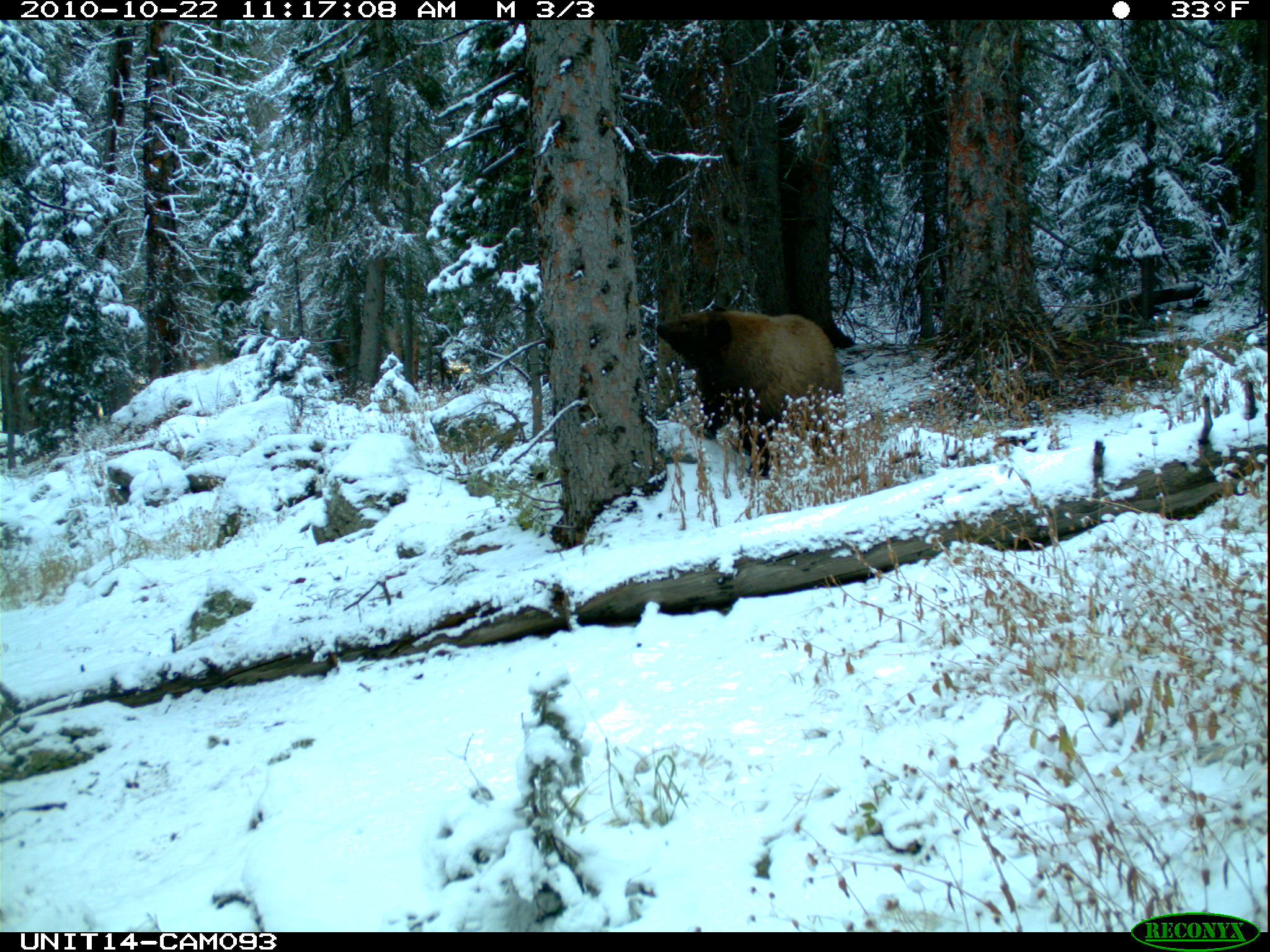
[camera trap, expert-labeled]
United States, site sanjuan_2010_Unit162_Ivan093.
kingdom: Animalia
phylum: Chordata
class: Mammalia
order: Carnivora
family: Ursidae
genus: Ursus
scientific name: Ursus americanus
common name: american black bear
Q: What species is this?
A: Ursus americanus (american black bear).